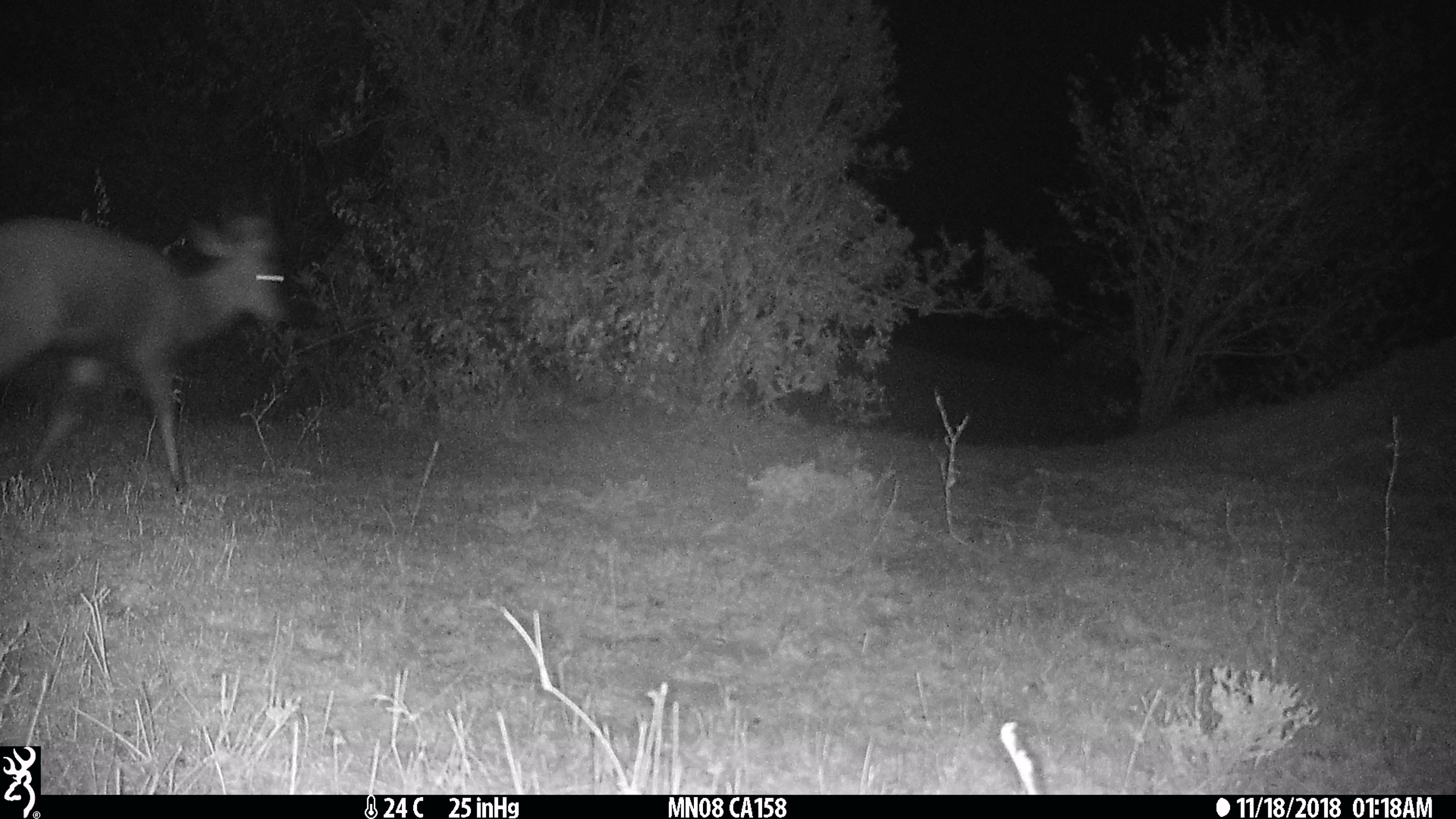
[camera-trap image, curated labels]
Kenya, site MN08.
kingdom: Animalia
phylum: Chordata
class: Mammalia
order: Artiodactyla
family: Bovidae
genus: Tragelaphus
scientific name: Tragelaphus scriptus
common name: bushbuck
Bushbuck (Tragelaphus scriptus).